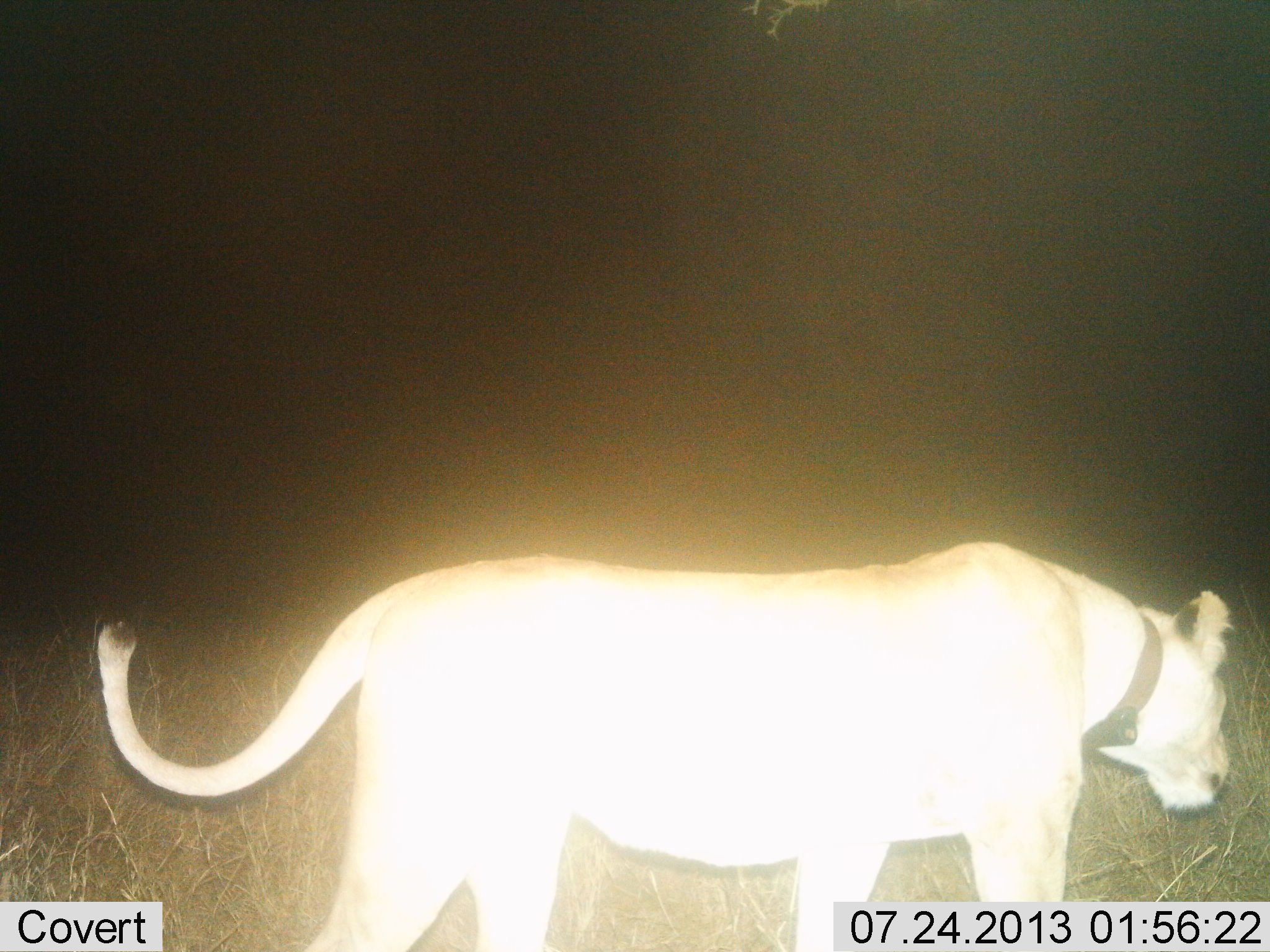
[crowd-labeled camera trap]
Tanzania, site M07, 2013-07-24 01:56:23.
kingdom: Animalia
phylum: Chordata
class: Mammalia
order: Carnivora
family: Felidae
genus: Panthera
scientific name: Panthera leo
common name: lion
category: lionfemale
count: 1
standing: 33%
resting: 0%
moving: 71%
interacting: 0%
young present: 0%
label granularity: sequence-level